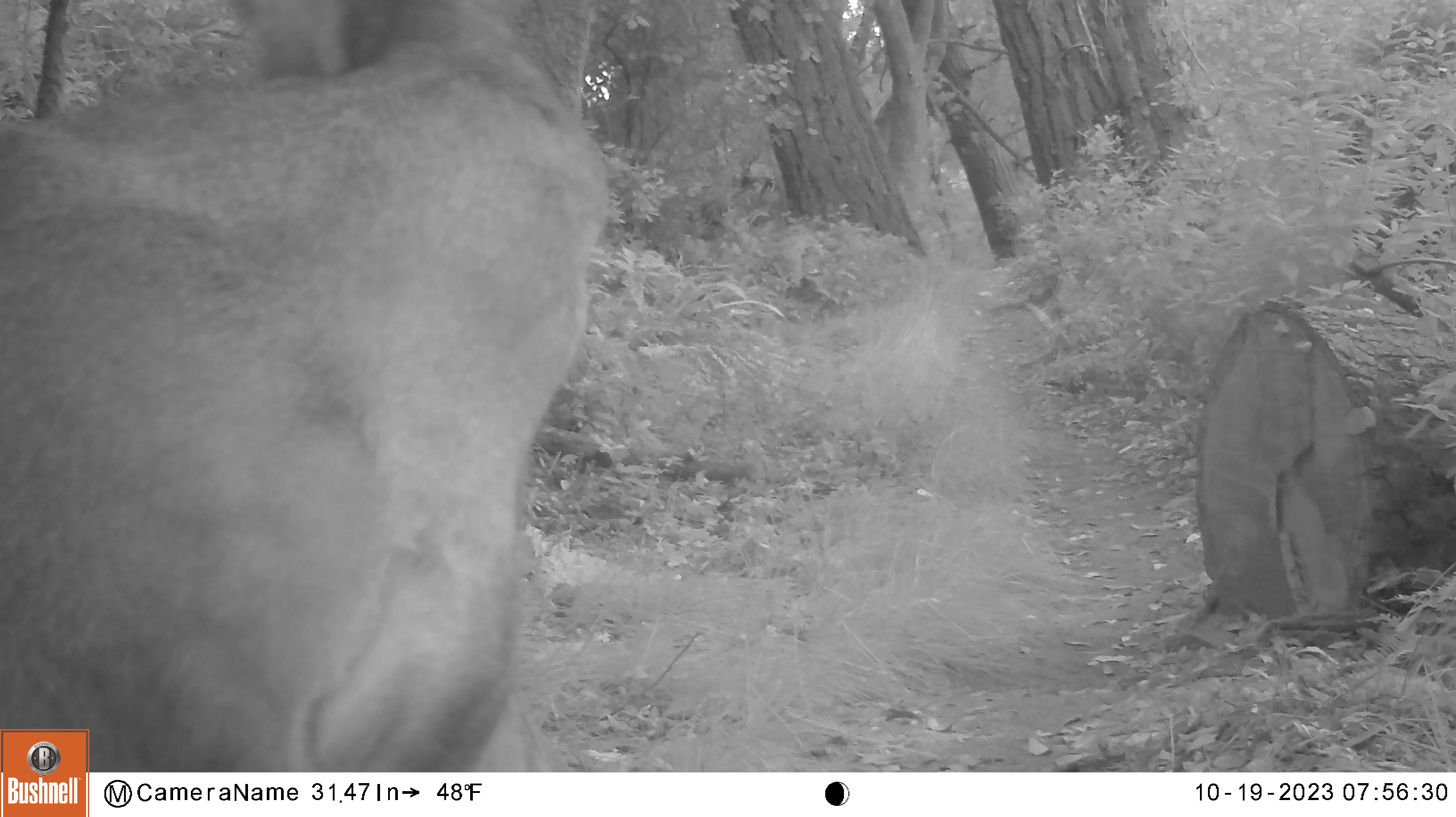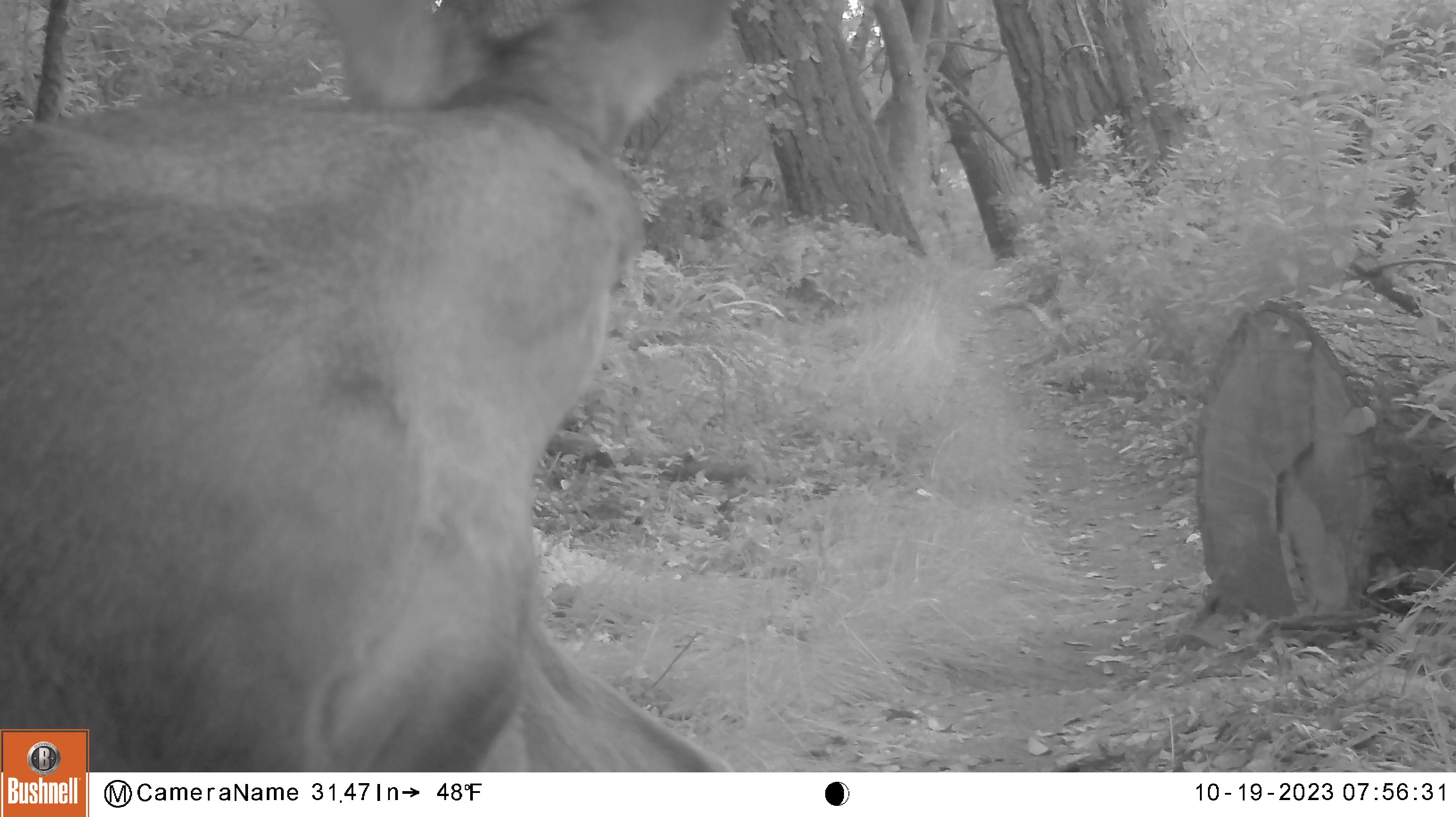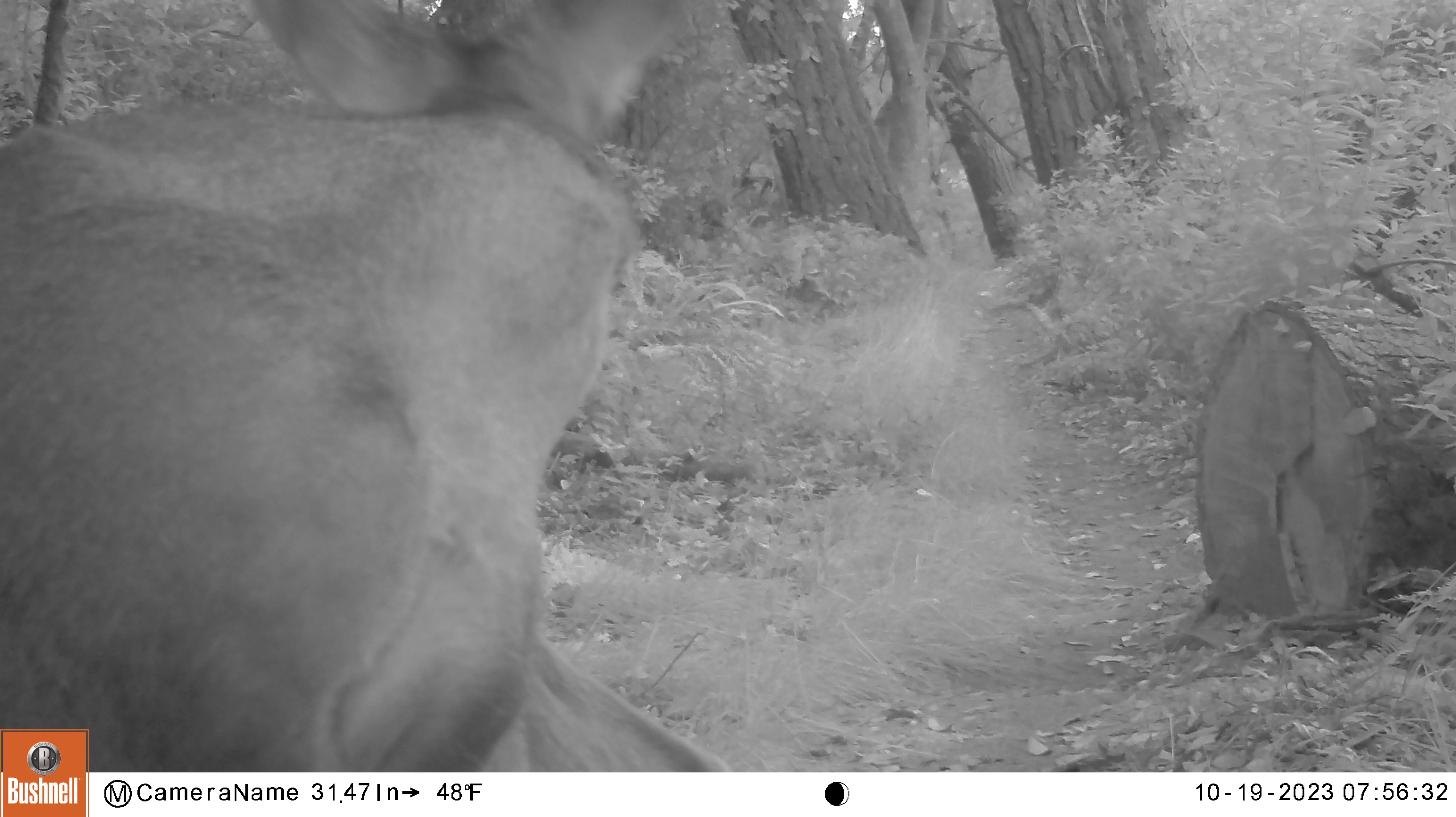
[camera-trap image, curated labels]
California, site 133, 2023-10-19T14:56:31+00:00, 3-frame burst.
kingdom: Animalia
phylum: Chordata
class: Mammalia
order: Artiodactyla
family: Cervidae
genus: Odocoileus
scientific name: Odocoileus hemionus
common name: mule deer